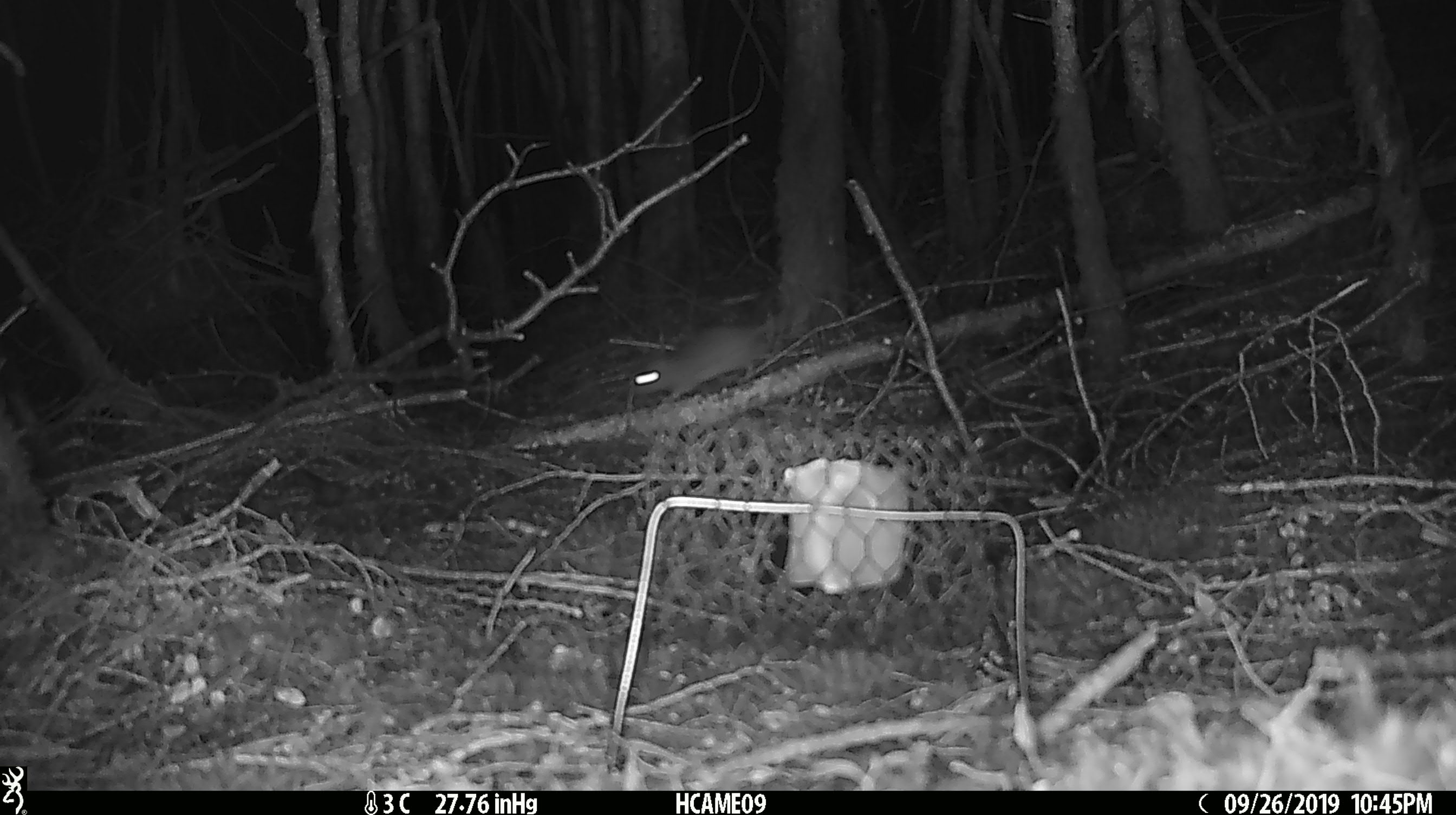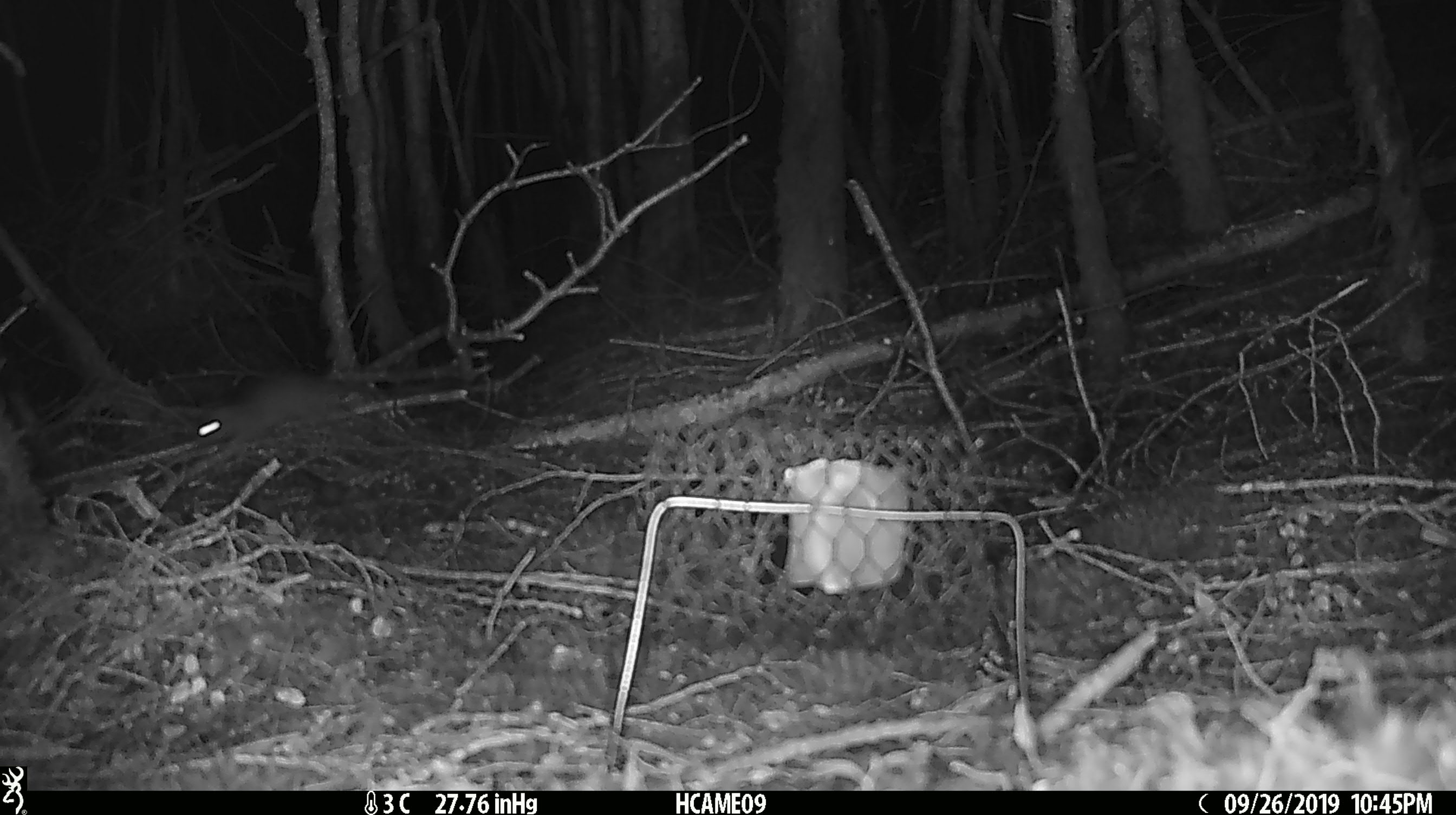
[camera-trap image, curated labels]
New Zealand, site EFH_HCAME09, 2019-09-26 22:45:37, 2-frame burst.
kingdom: Animalia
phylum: Chordata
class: Mammalia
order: Rodentia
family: Muridae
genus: Mus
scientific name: Mus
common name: mouse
Mouse (Mus).